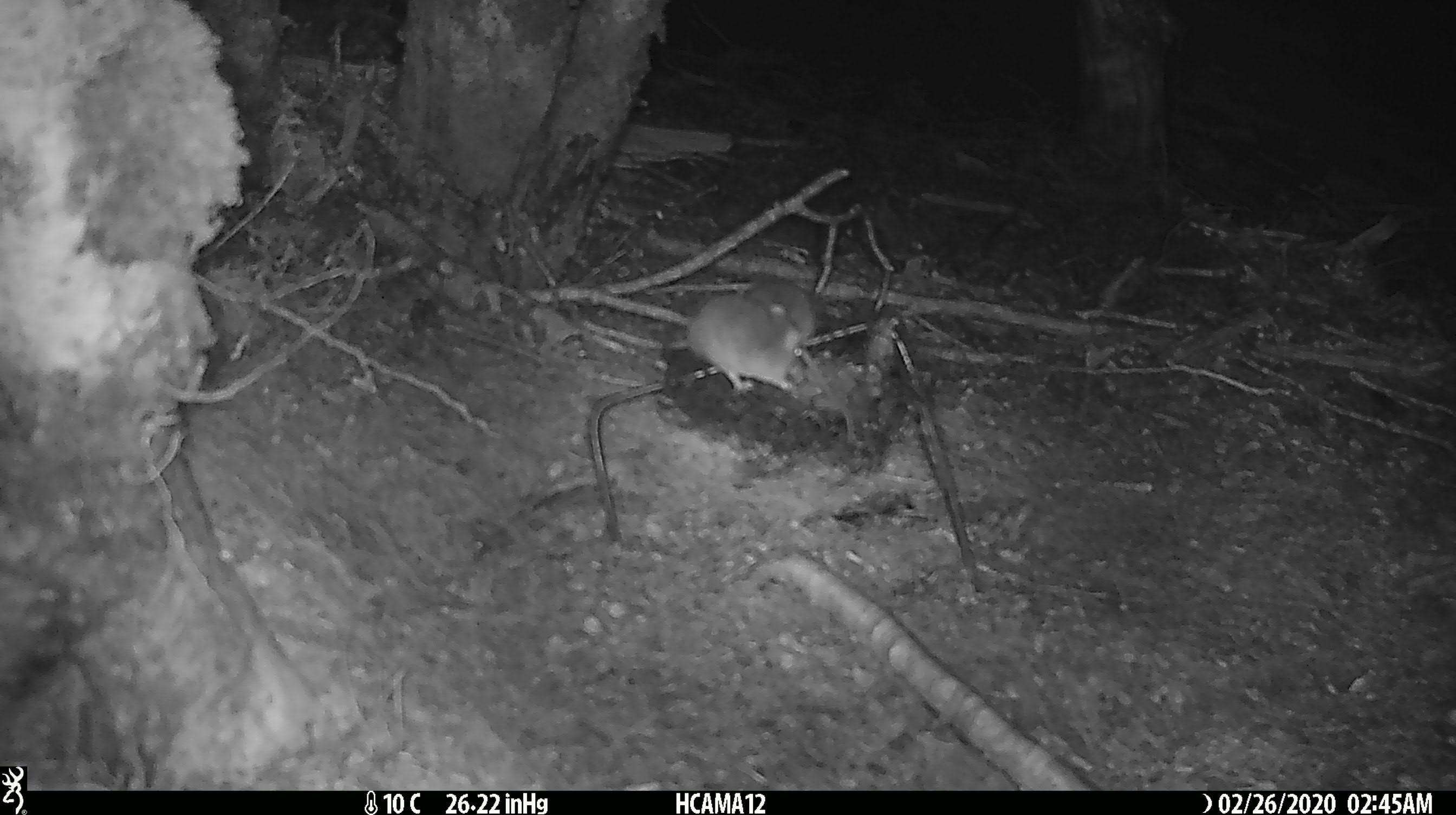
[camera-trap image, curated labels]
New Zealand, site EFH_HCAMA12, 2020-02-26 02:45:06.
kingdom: Animalia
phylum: Chordata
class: Mammalia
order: Rodentia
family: Muridae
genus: Mus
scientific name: Mus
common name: mouse